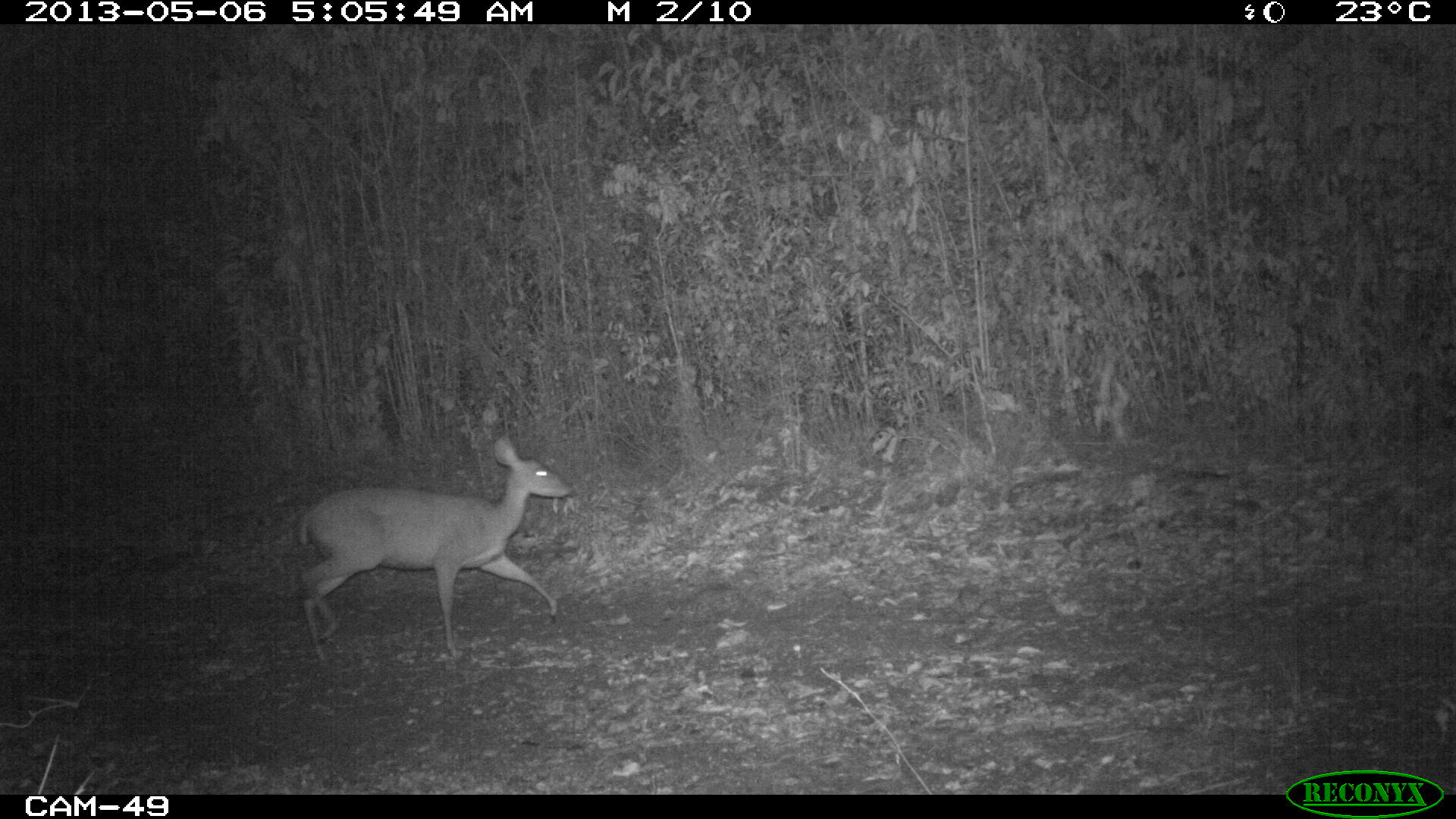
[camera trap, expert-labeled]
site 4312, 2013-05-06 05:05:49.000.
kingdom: Animalia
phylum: Chordata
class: Mammalia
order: Artiodactyla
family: Cervidae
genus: Odocoileus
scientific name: Odocoileus virginianus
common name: white-tailed deer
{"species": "Odocoileus virginianus (white-tailed deer)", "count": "1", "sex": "female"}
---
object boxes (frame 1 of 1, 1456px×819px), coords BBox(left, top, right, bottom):
odocoileus virginianus: BBox(297, 434, 575, 661)